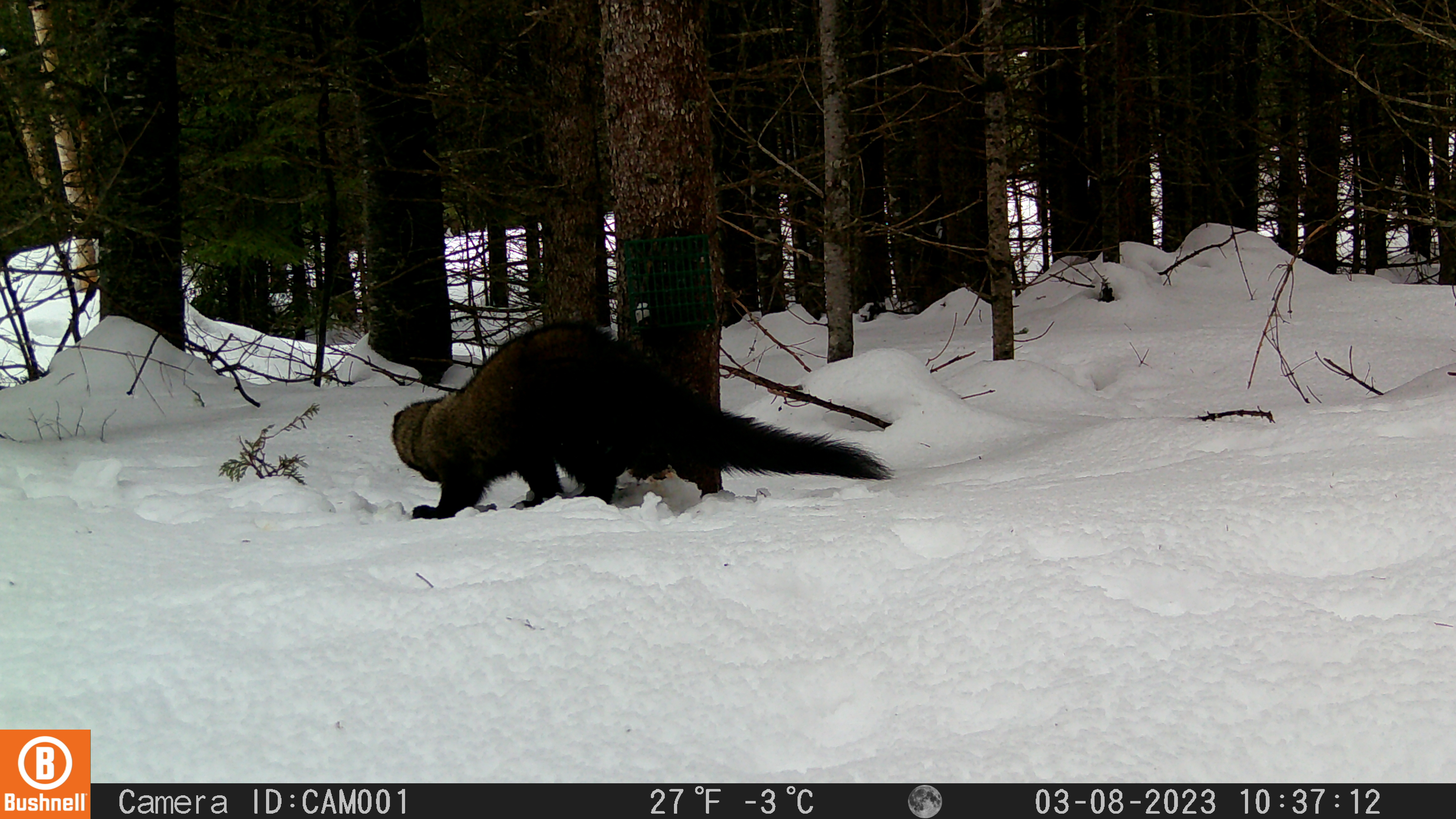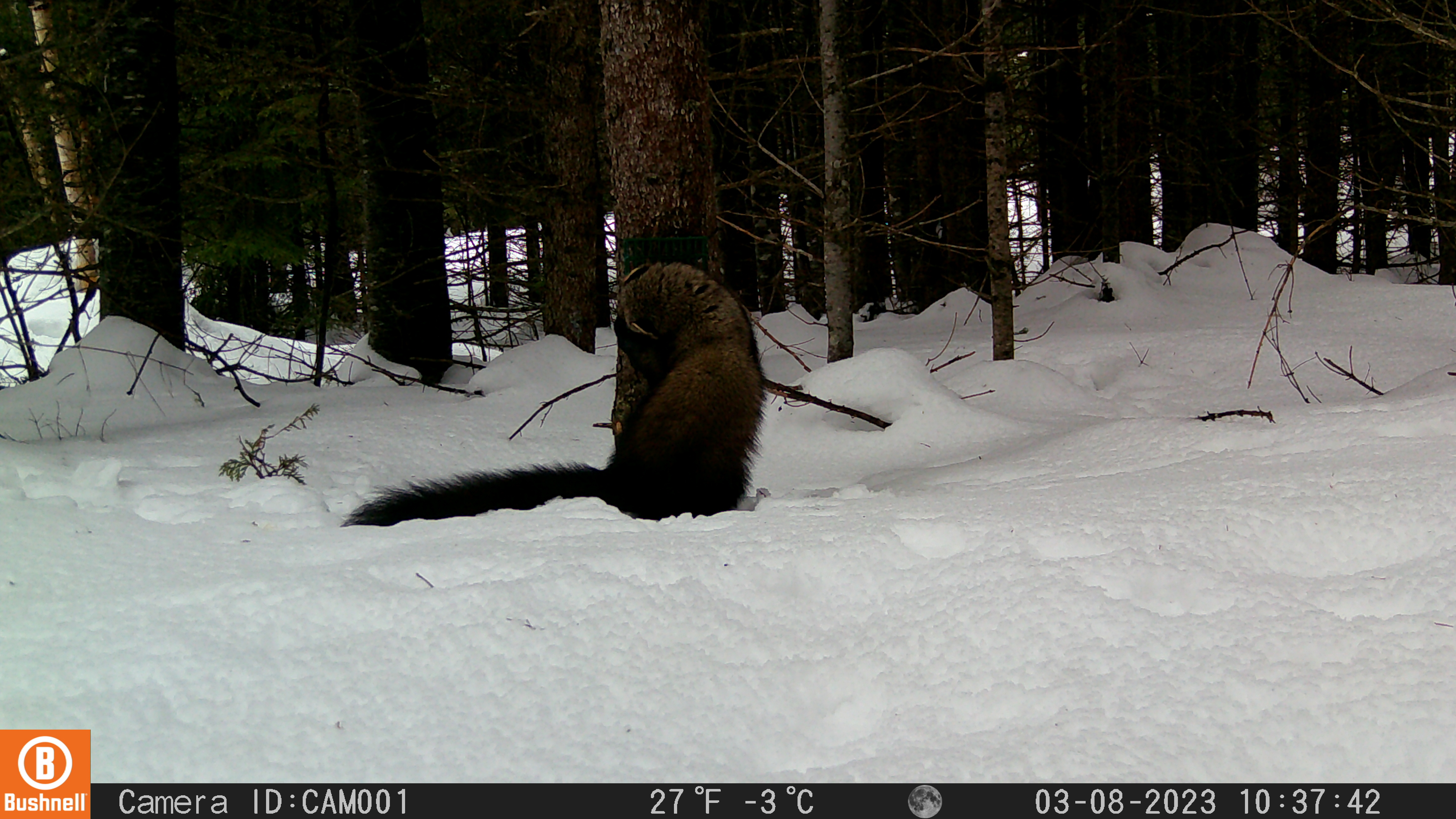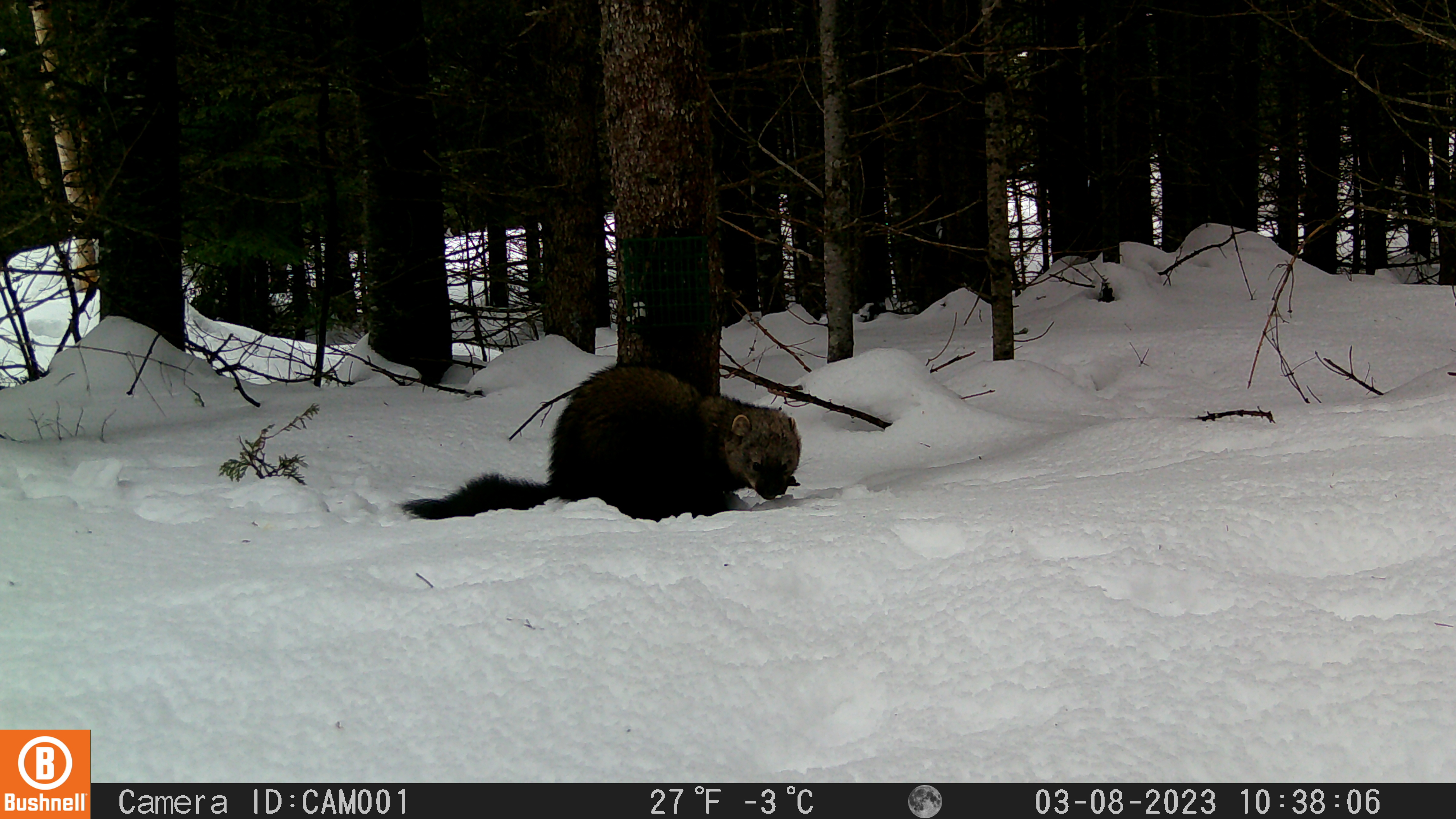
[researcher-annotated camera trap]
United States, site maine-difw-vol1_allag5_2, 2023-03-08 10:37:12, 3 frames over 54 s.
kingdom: Animalia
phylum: Chordata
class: Mammalia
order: Carnivora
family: Mustelidae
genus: Pekania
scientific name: Pekania pennanti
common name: fisher